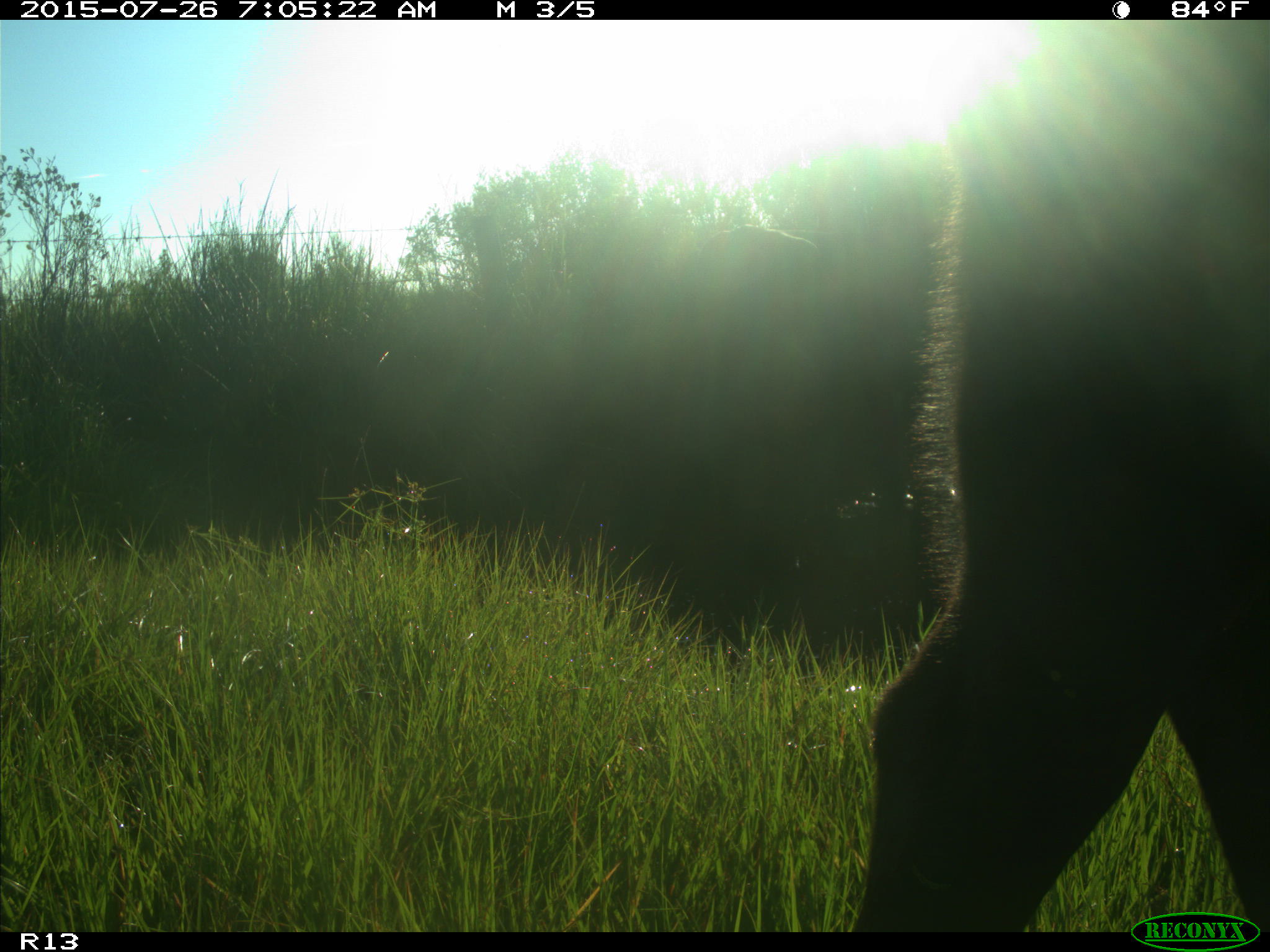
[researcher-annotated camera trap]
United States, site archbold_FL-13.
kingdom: Animalia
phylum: Chordata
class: Mammalia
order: Artiodactyla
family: Bovidae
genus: Bos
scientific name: Bos taurus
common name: domestic cow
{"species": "Bos taurus (domestic cow)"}